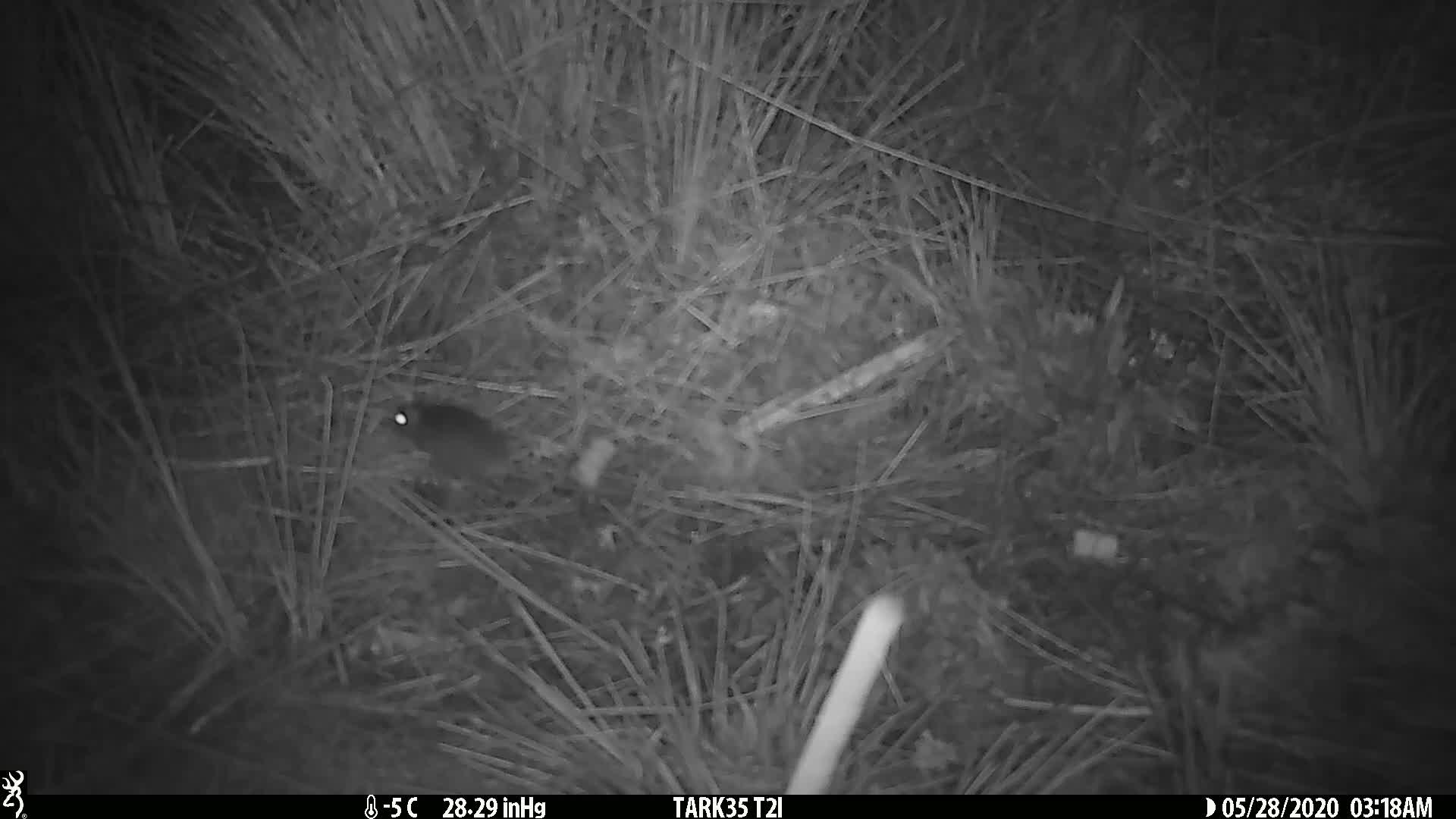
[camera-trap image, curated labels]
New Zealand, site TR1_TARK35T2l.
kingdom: Animalia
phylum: Chordata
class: Mammalia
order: Rodentia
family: Muridae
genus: Mus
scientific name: Mus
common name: mouse